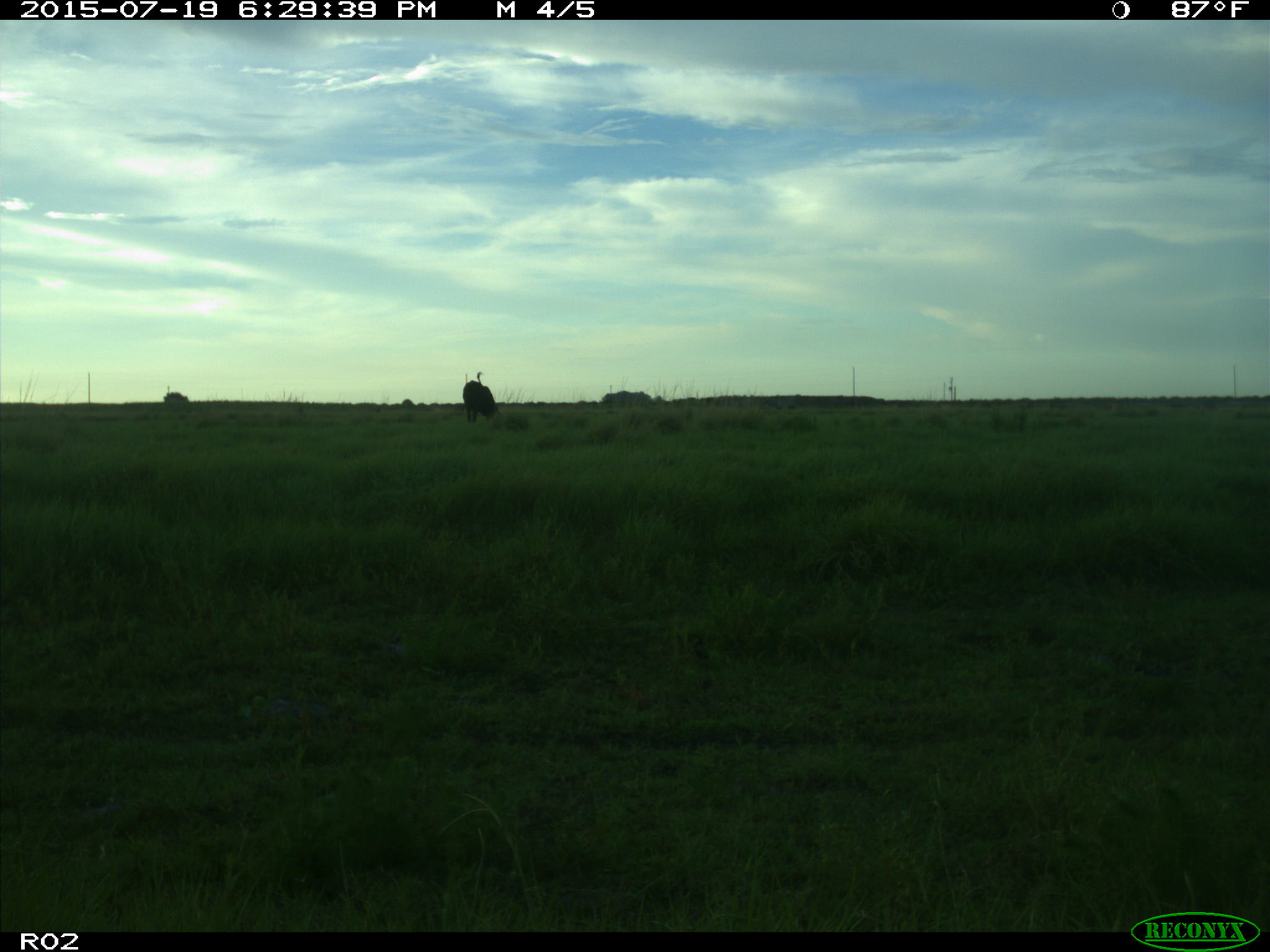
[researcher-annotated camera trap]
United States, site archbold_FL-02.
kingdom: Animalia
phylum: Chordata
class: Mammalia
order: Artiodactyla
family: Bovidae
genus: Bos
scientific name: Bos taurus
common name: domestic cow